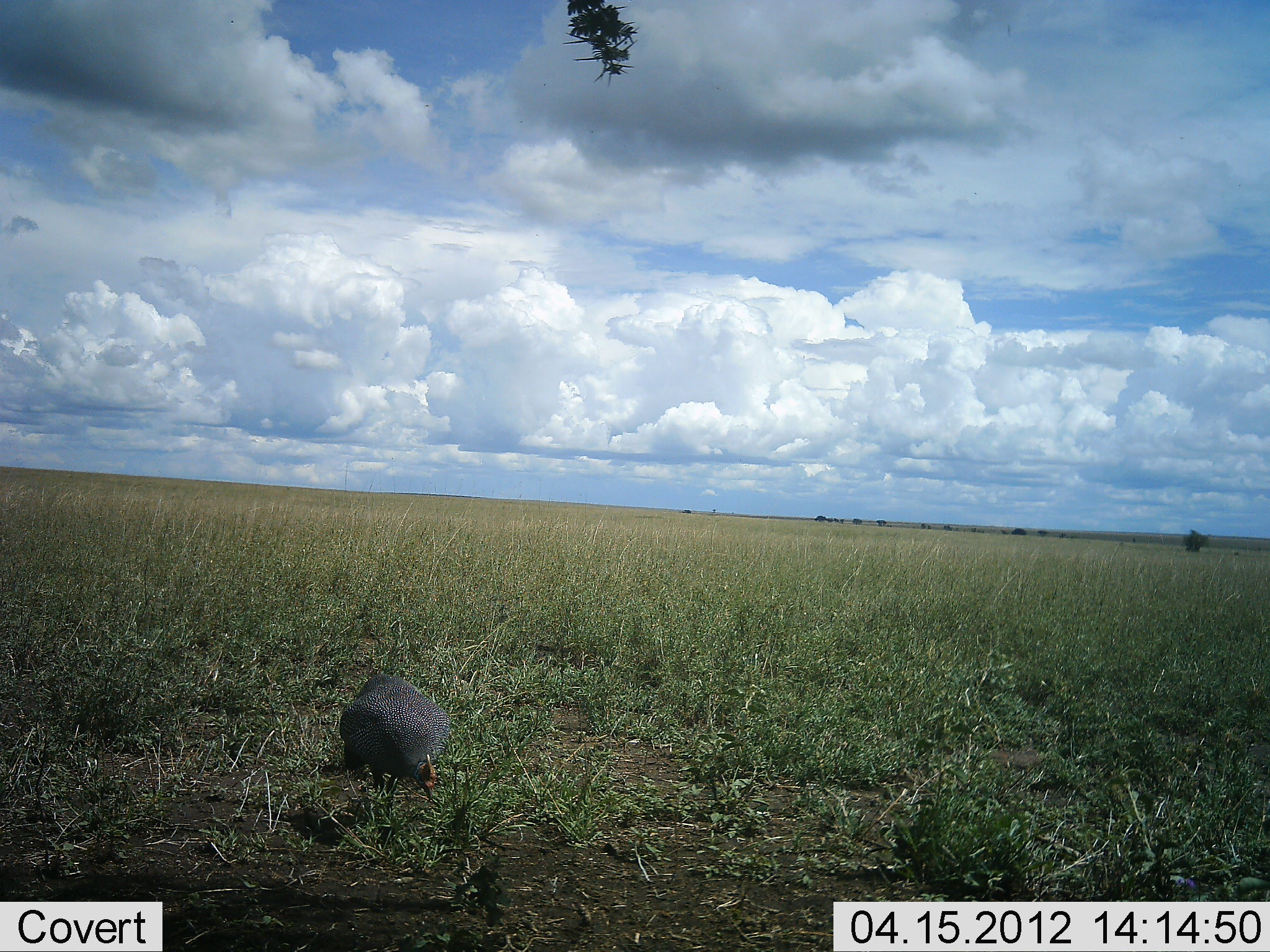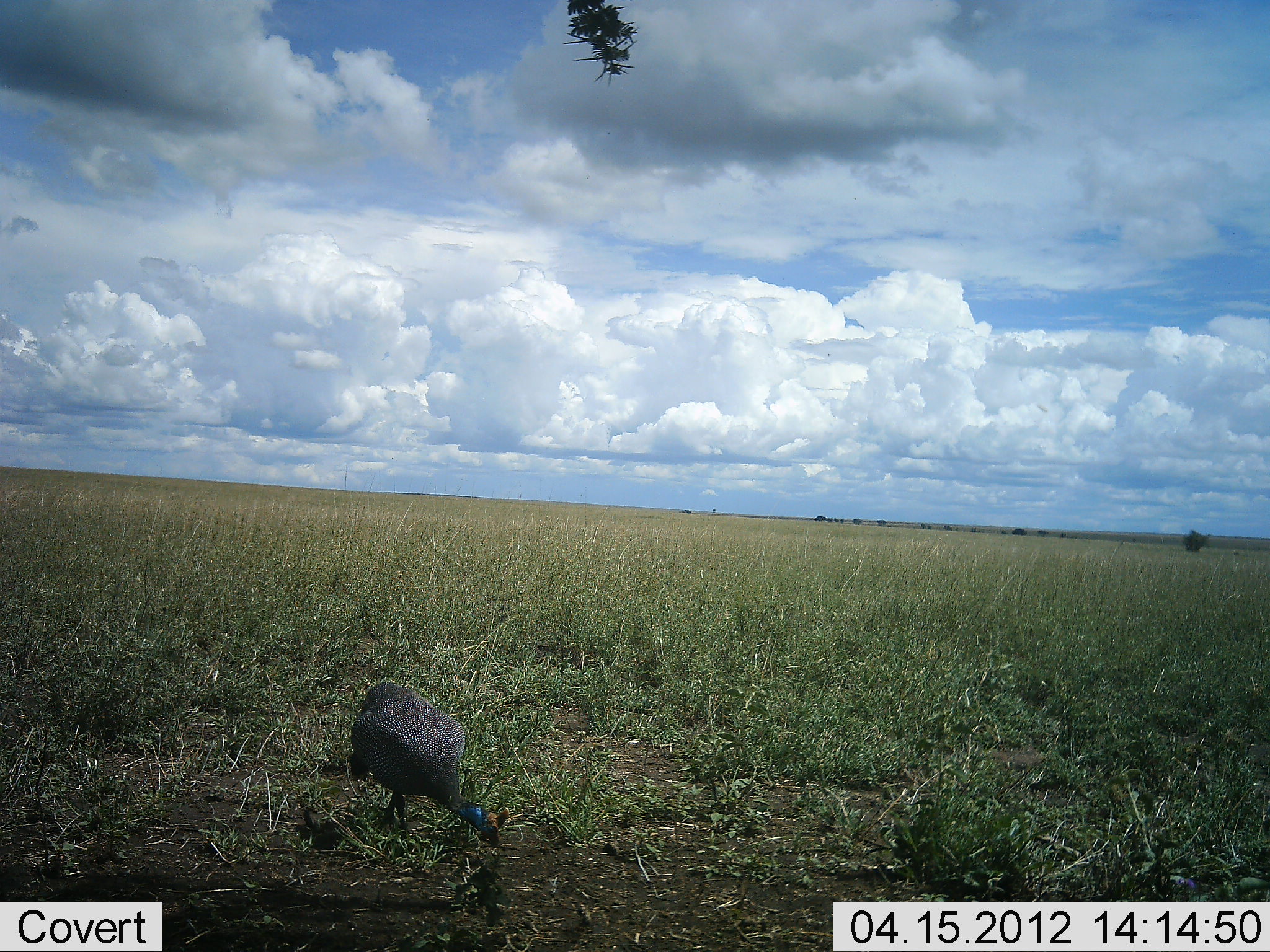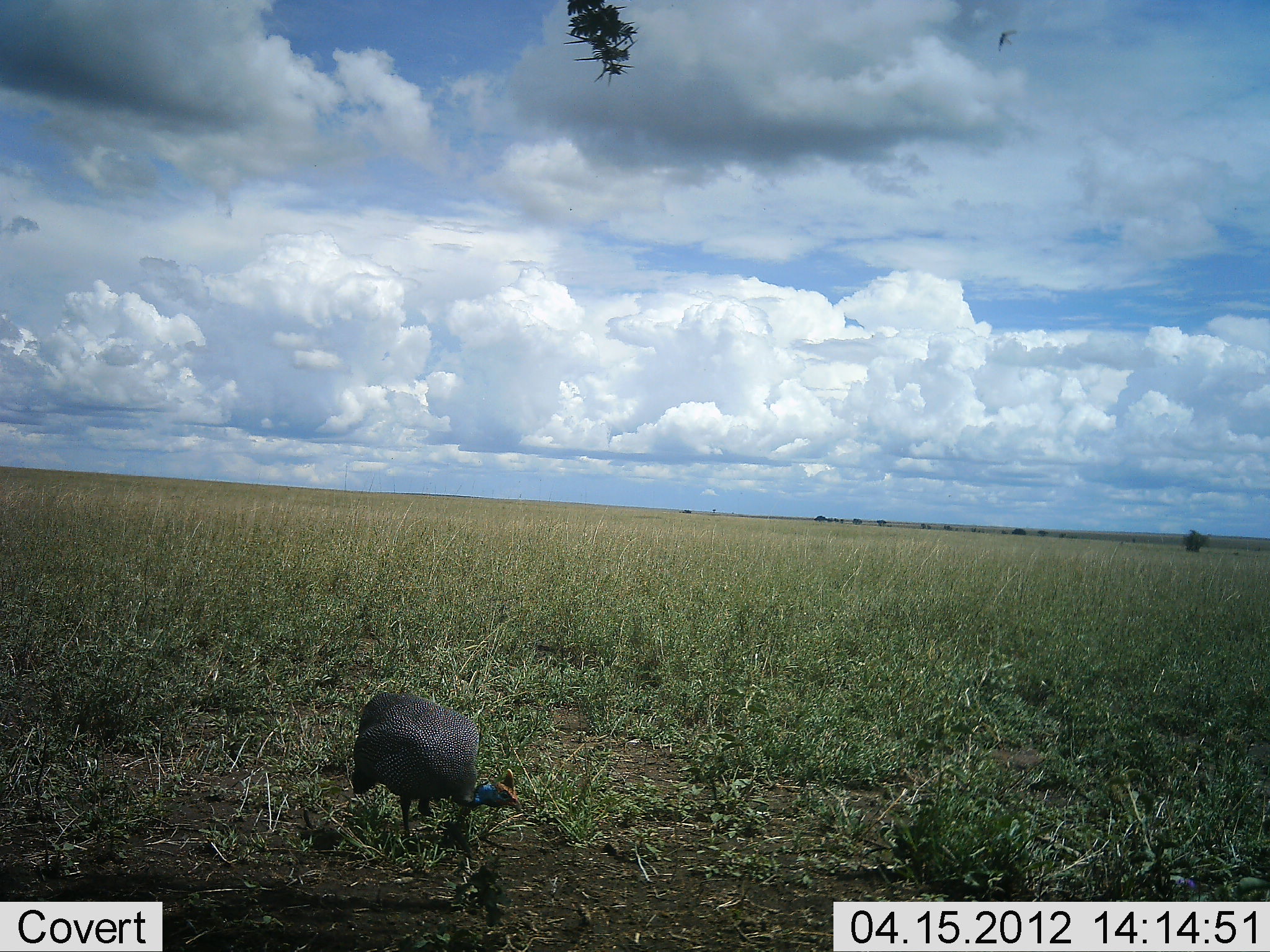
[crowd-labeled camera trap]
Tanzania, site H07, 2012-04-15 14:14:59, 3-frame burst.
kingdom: Animalia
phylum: Chordata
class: Aves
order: Galliformes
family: Numididae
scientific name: Numididae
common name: guinea fowl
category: guineafowl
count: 1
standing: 0%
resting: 0%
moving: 13%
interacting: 0%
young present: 0%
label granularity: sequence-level